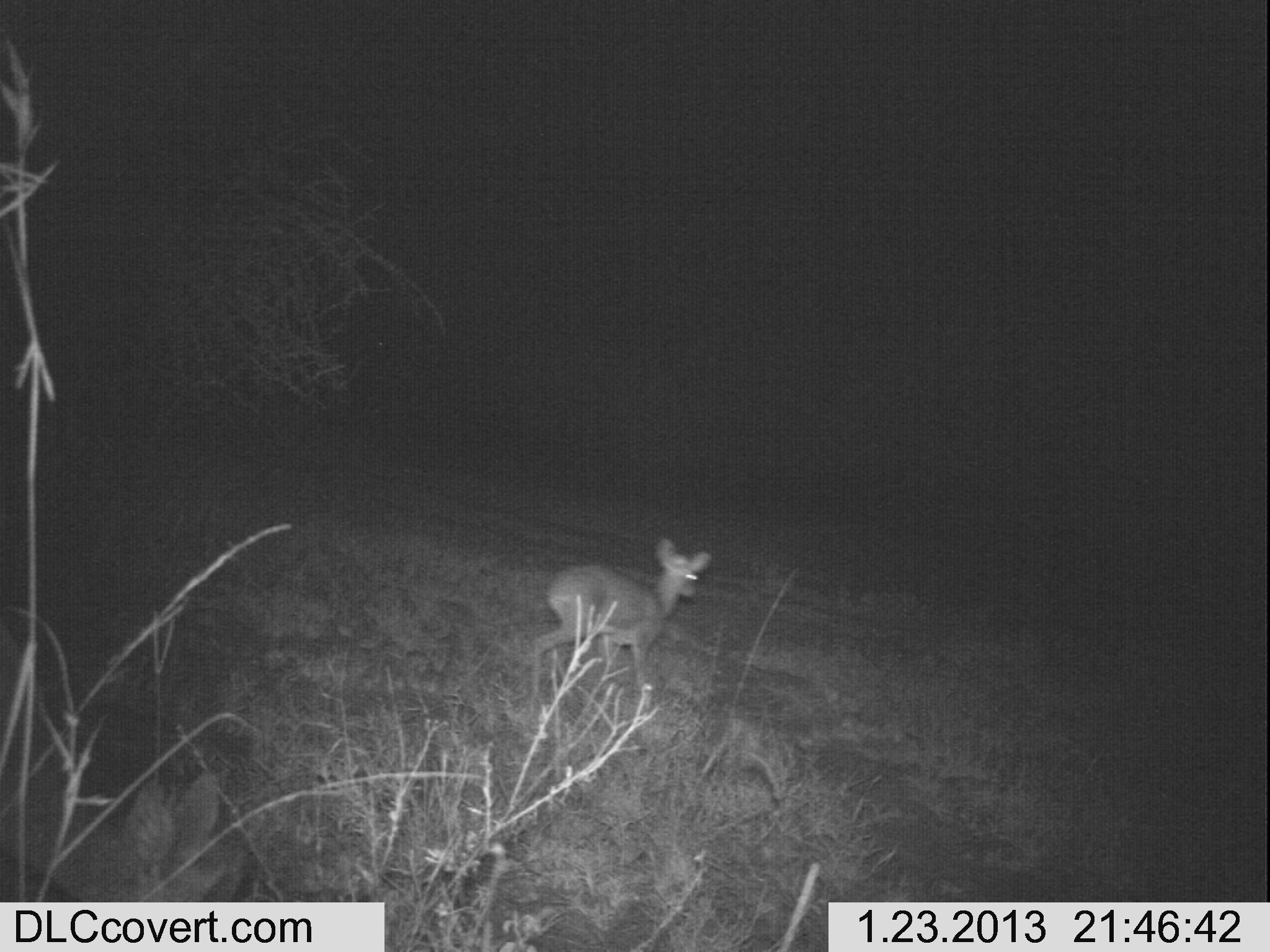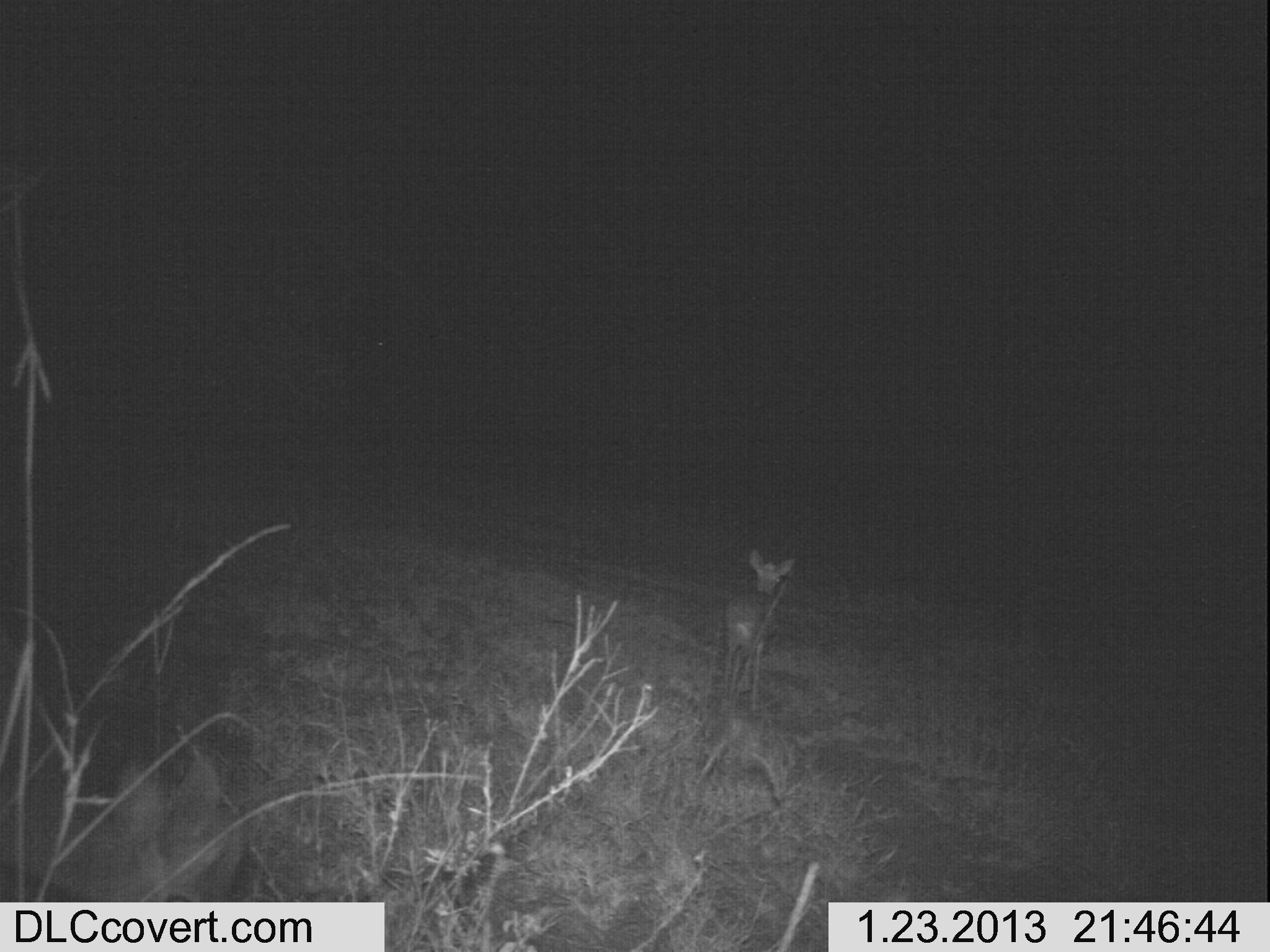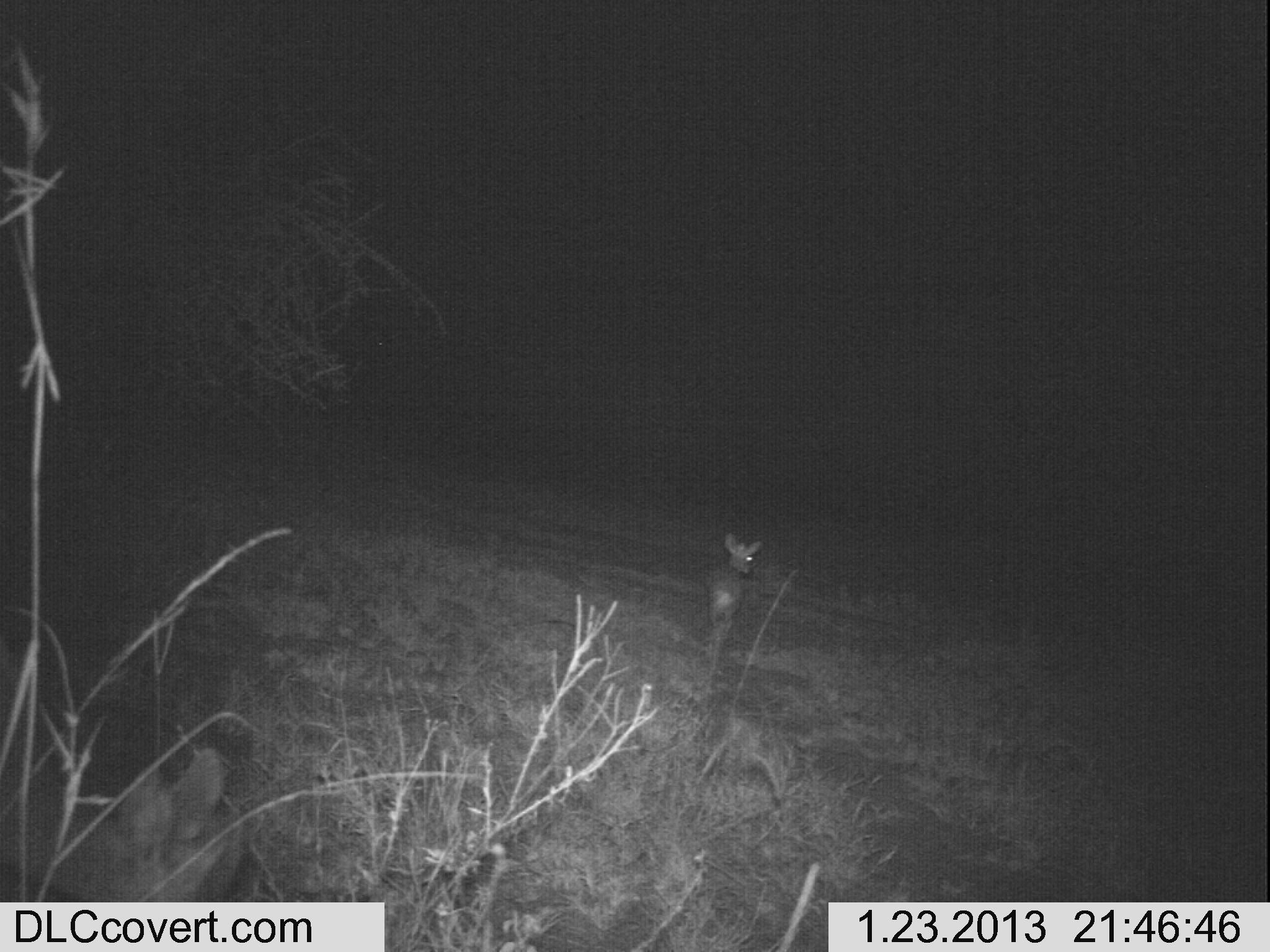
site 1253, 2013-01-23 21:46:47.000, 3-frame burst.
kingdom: Animalia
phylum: Chordata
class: Mammalia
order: Artiodactyla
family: Bovidae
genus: Madoqua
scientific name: Madoqua guentheri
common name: günther's dik-dik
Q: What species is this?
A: Madoqua guentheri (günther's dik-dik).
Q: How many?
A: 1.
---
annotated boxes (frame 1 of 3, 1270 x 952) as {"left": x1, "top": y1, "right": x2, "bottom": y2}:
madoqua guentheri: {"left": 531, "top": 537, "right": 713, "bottom": 704}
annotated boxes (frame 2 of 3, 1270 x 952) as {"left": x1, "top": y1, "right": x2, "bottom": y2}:
madoqua guentheri: {"left": 720, "top": 549, "right": 795, "bottom": 700}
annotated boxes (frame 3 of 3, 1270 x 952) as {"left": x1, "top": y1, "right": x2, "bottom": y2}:
madoqua guentheri: {"left": 703, "top": 532, "right": 764, "bottom": 675}